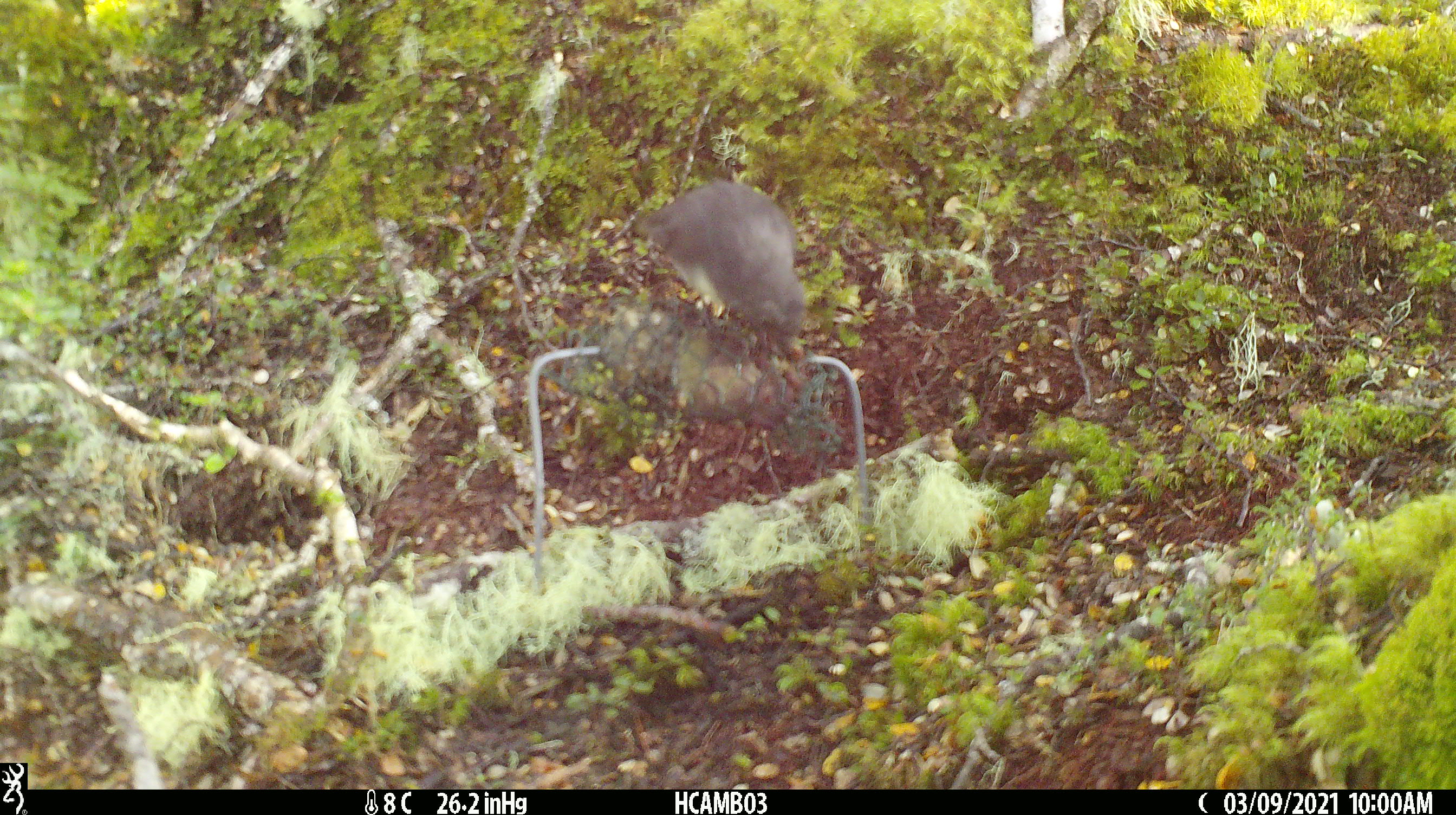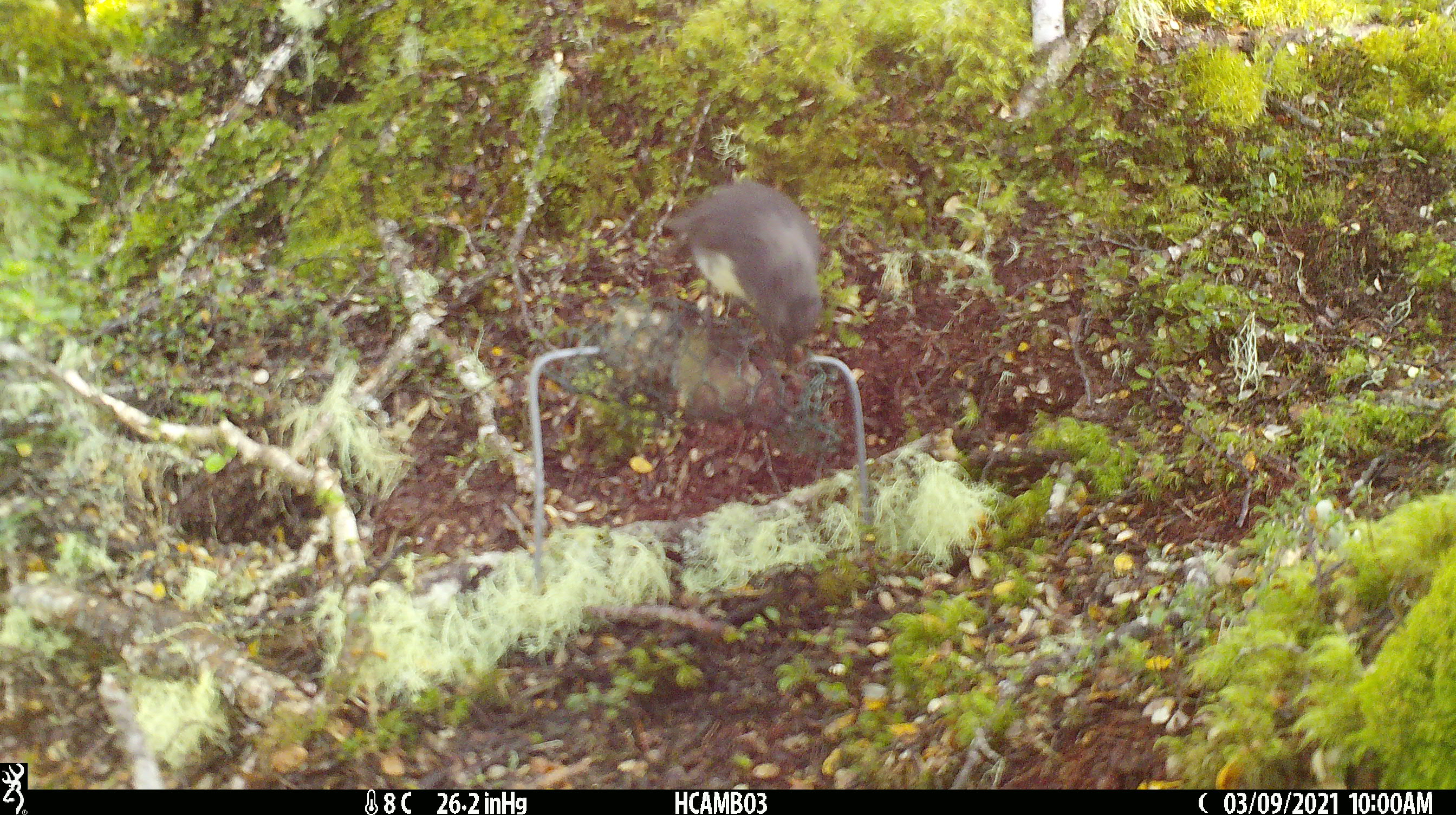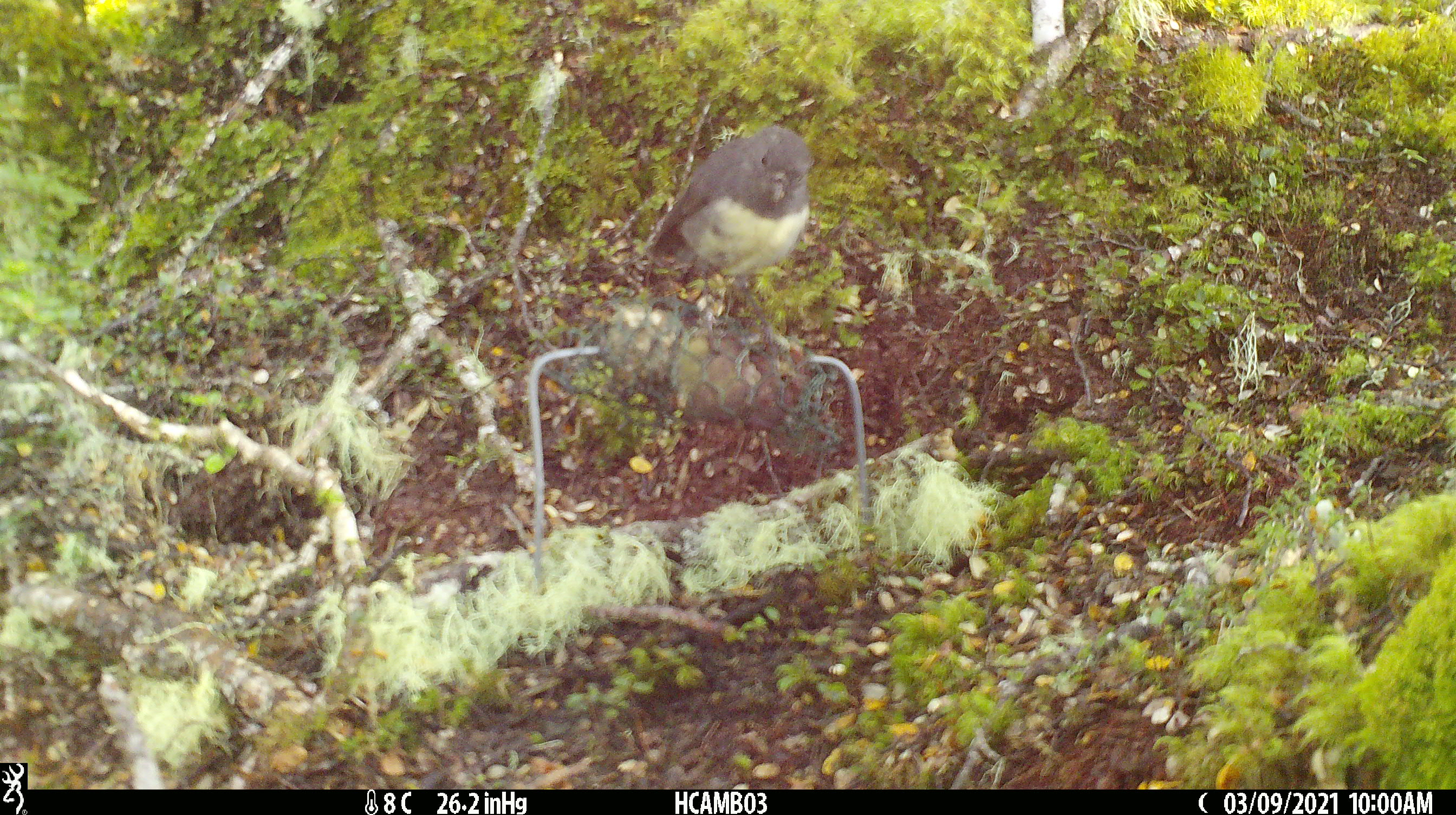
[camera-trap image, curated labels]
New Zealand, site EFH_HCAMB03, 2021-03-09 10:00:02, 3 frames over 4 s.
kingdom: Animalia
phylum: Chordata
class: Aves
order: Passeriformes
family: Petroicidae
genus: Petroica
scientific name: Petroica australis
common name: new zealand robin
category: robin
Robin (new zealand robin) (Petroica australis).